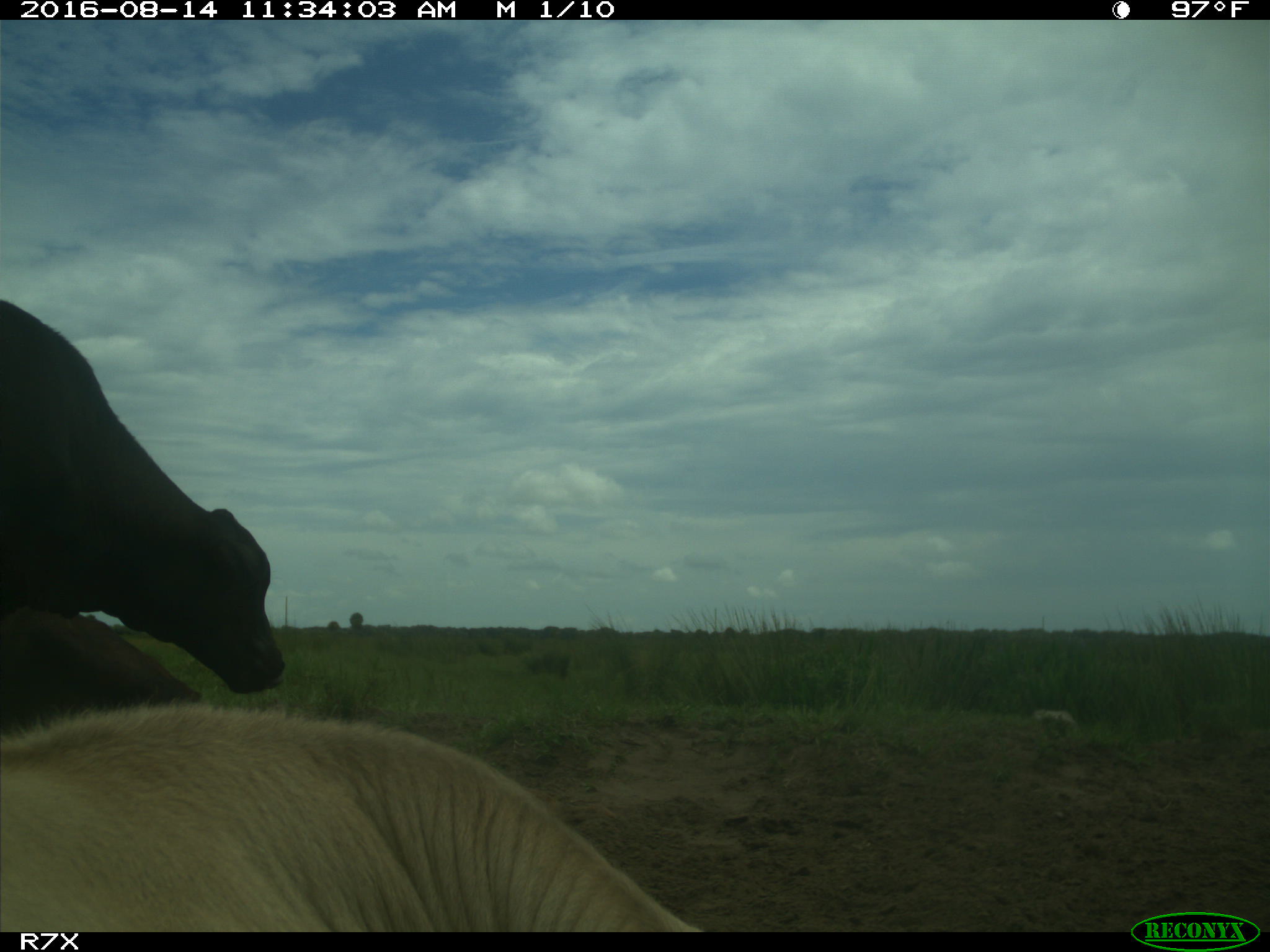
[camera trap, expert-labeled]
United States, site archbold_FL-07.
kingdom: Animalia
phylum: Chordata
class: Mammalia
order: Artiodactyla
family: Bovidae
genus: Bos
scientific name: Bos taurus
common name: domestic cow